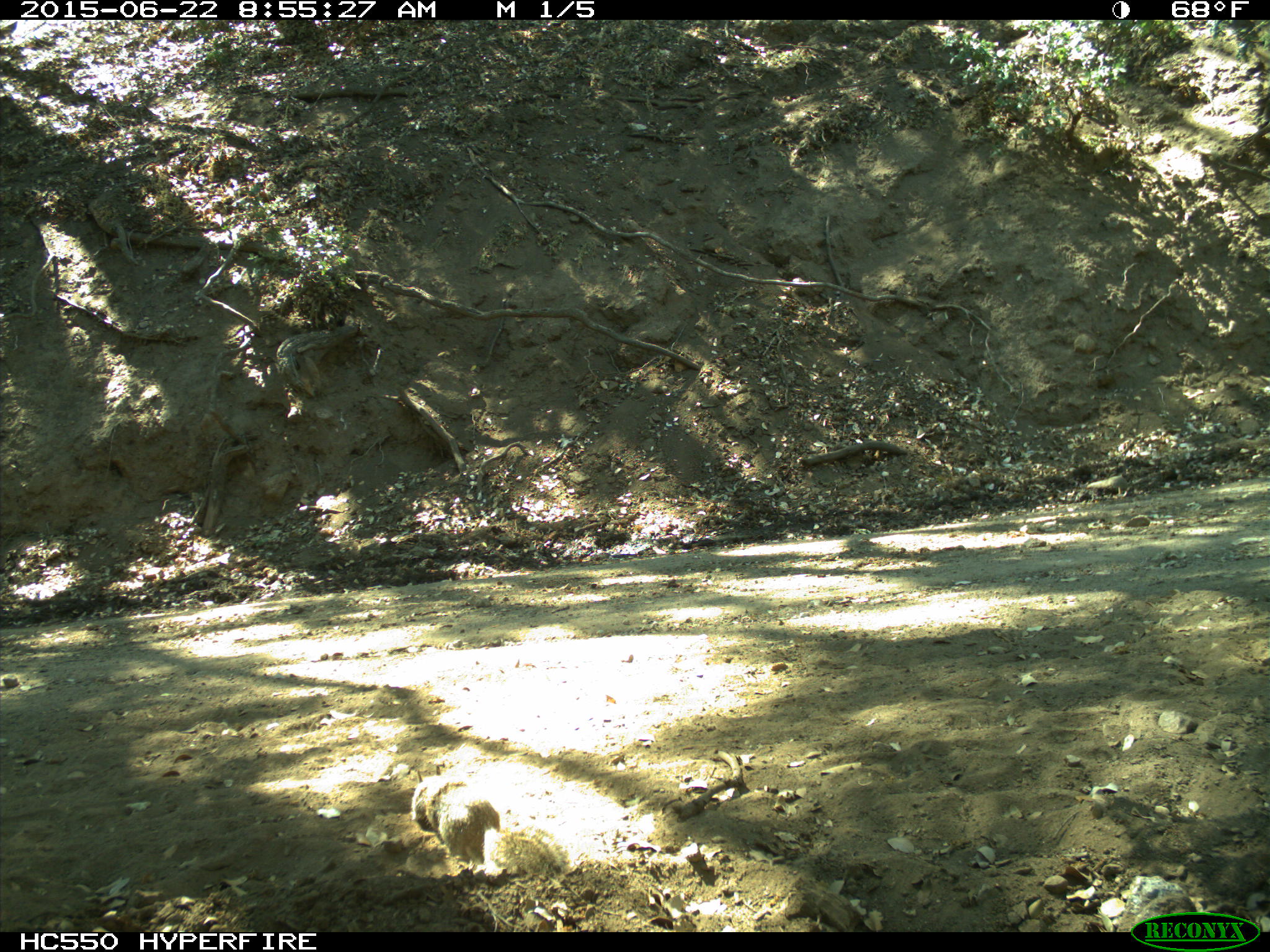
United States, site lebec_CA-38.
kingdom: Animalia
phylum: Chordata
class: Mammalia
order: Rodentia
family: Sciuridae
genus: Otospermophilus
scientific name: Otospermophilus beecheyi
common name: california ground squirrel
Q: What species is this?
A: Otospermophilus beecheyi (california ground squirrel).